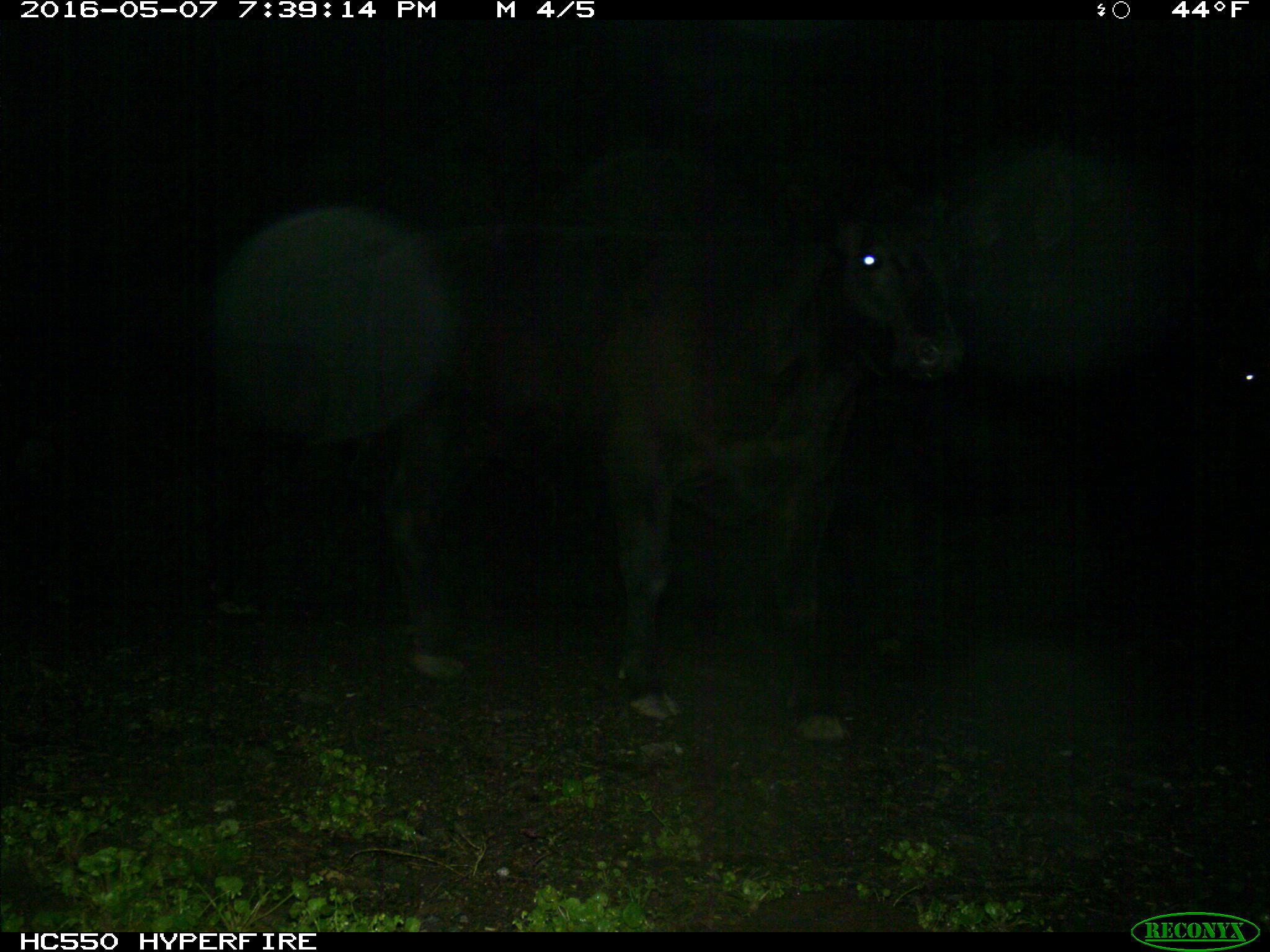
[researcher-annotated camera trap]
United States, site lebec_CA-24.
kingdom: Animalia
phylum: Chordata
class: Mammalia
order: Artiodactyla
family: Bovidae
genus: Bos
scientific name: Bos taurus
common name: domestic cow